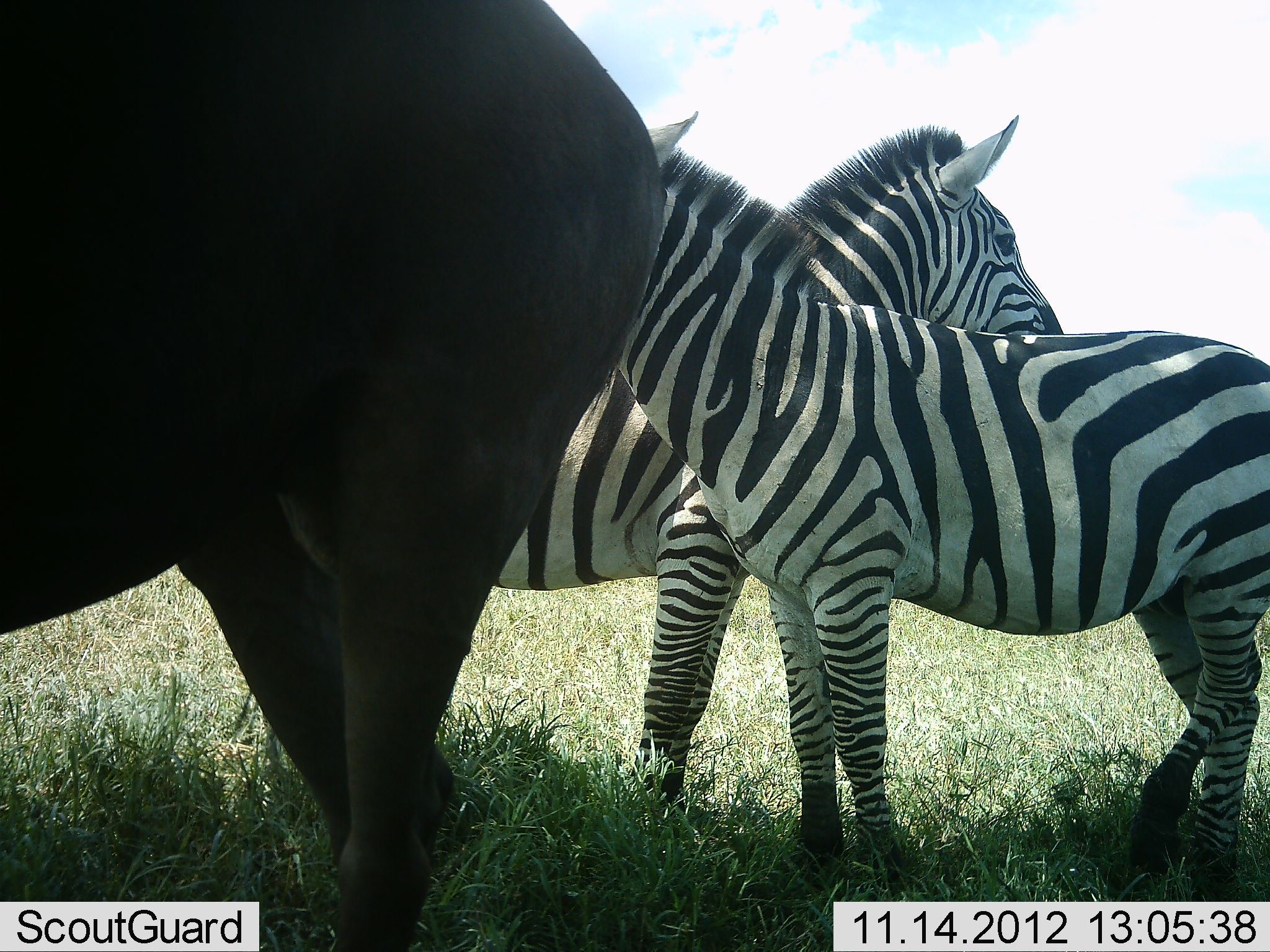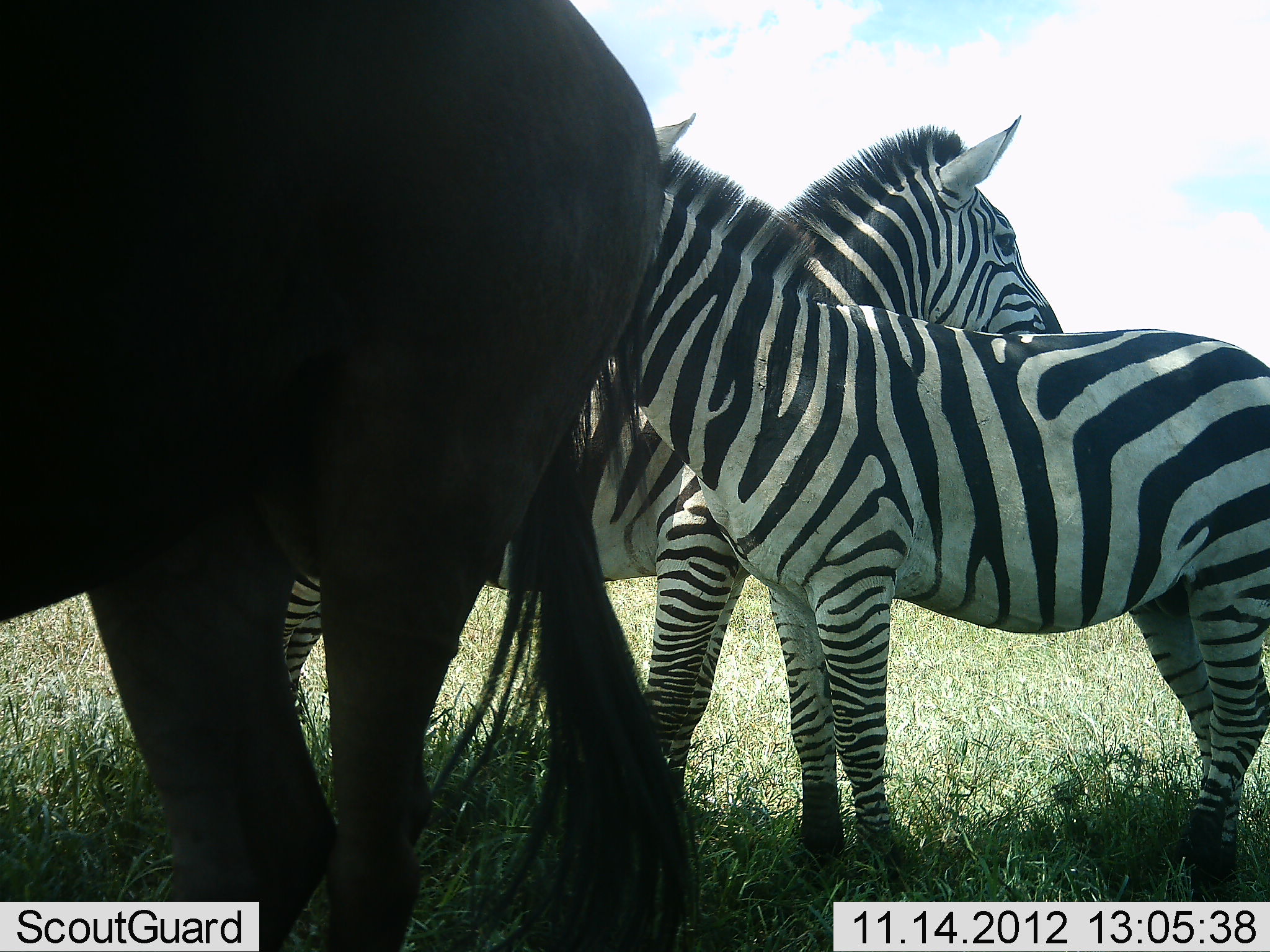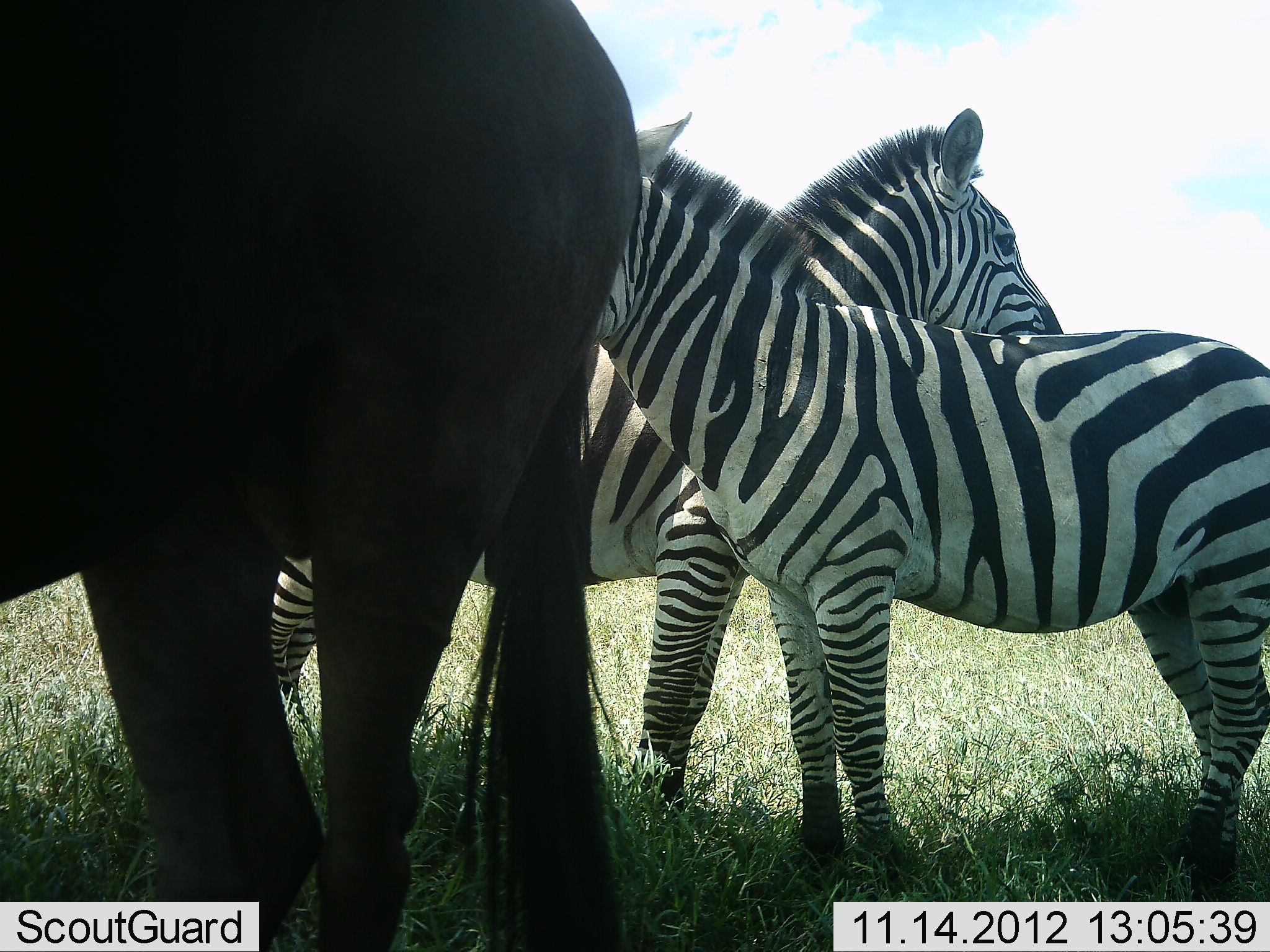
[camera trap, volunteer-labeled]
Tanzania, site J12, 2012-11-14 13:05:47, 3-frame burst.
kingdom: Animalia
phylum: Chordata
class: Mammalia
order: Artiodactyla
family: Bovidae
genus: Connochaetes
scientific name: Connochaetes taurinus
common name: blue wildebeest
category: wildebeest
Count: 1.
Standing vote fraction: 100%.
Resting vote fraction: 0%.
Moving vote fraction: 0%.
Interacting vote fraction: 0%.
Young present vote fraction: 0%.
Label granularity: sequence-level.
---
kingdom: Animalia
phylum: Chordata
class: Mammalia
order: Perissodactyla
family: Equidae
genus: Equus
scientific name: Equus quagga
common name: plains zebra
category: zebra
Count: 2.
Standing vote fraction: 100%.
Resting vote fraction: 0%.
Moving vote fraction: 0%.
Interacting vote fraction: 6%.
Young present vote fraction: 0%.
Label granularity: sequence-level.